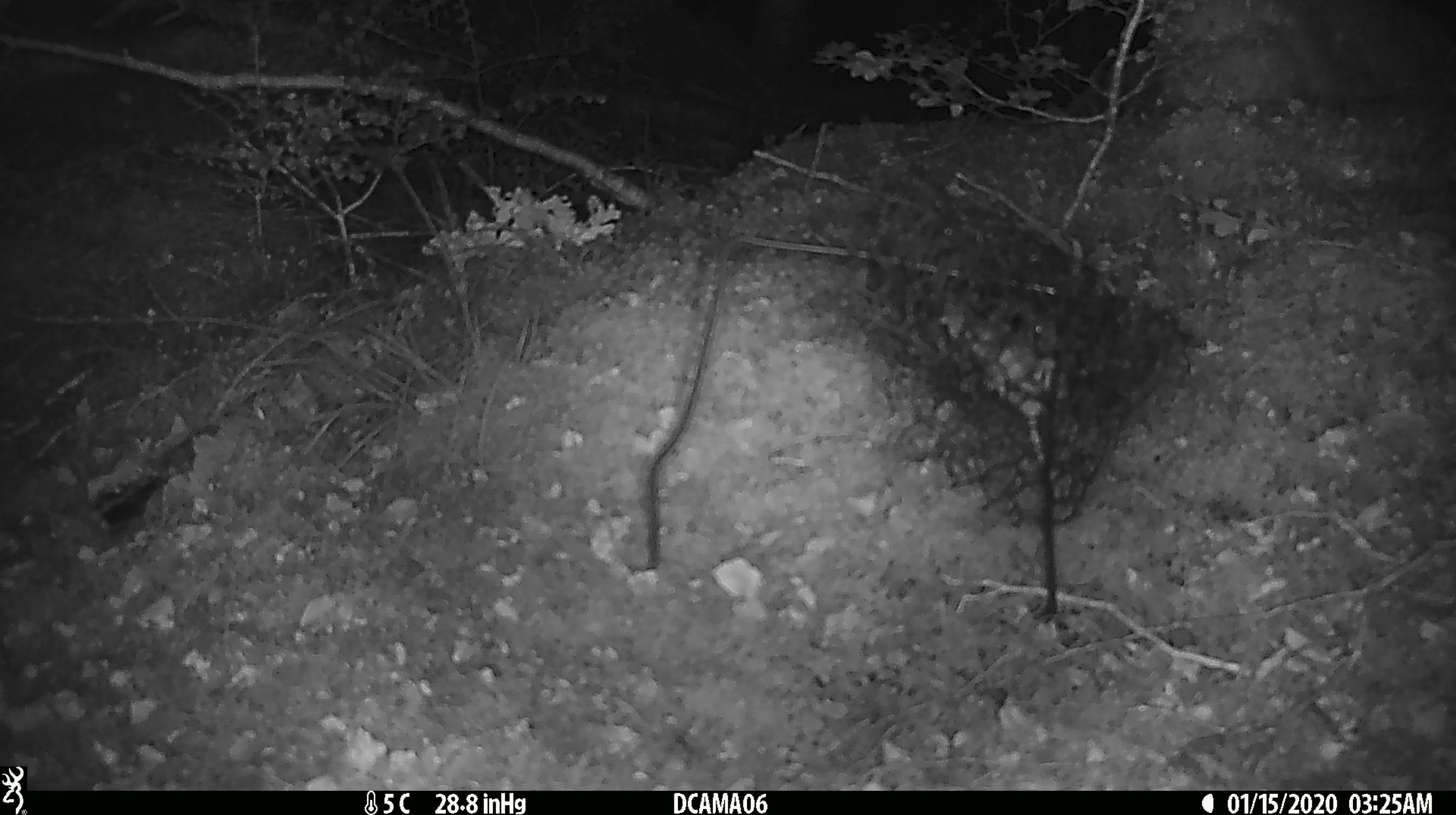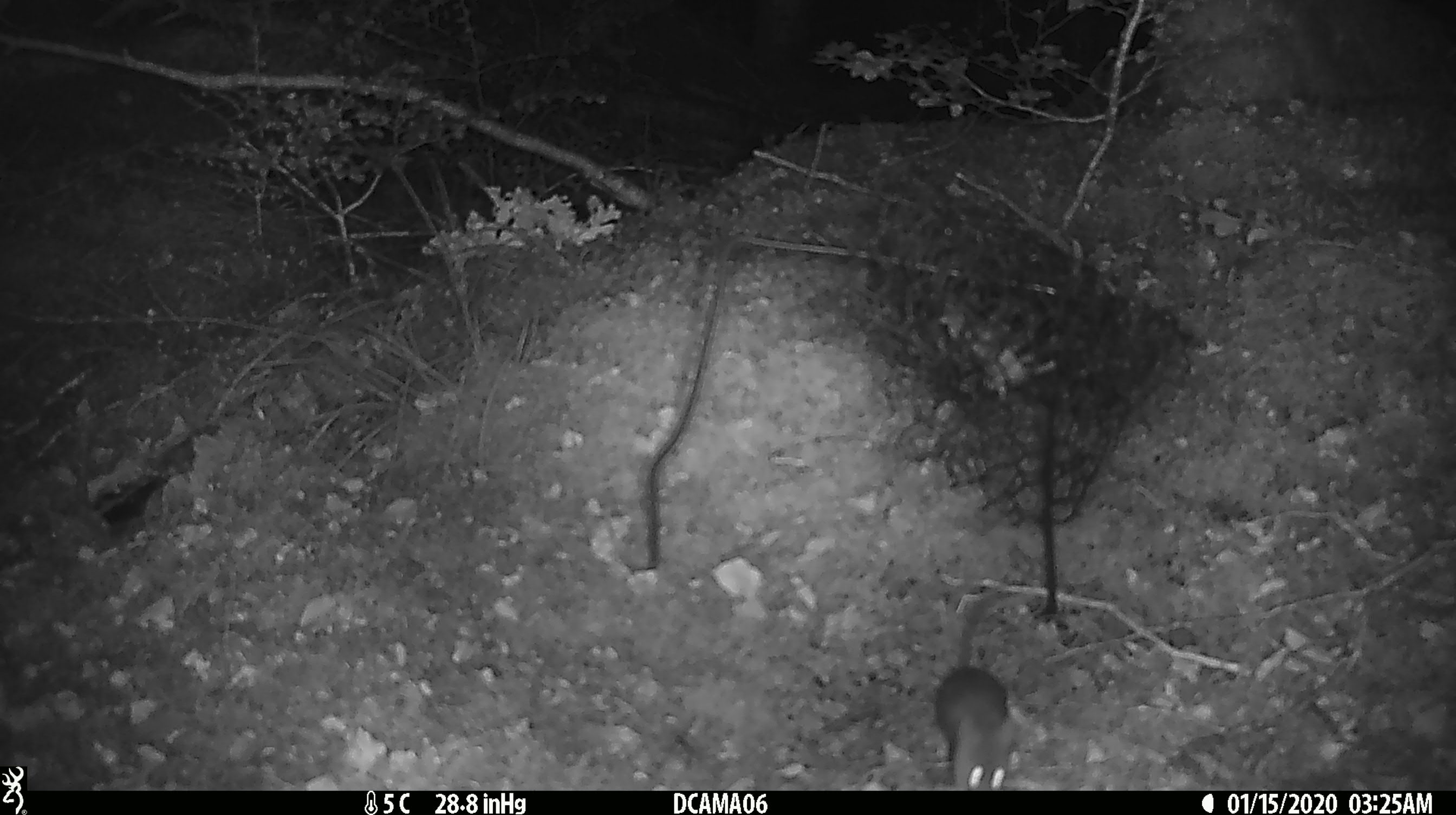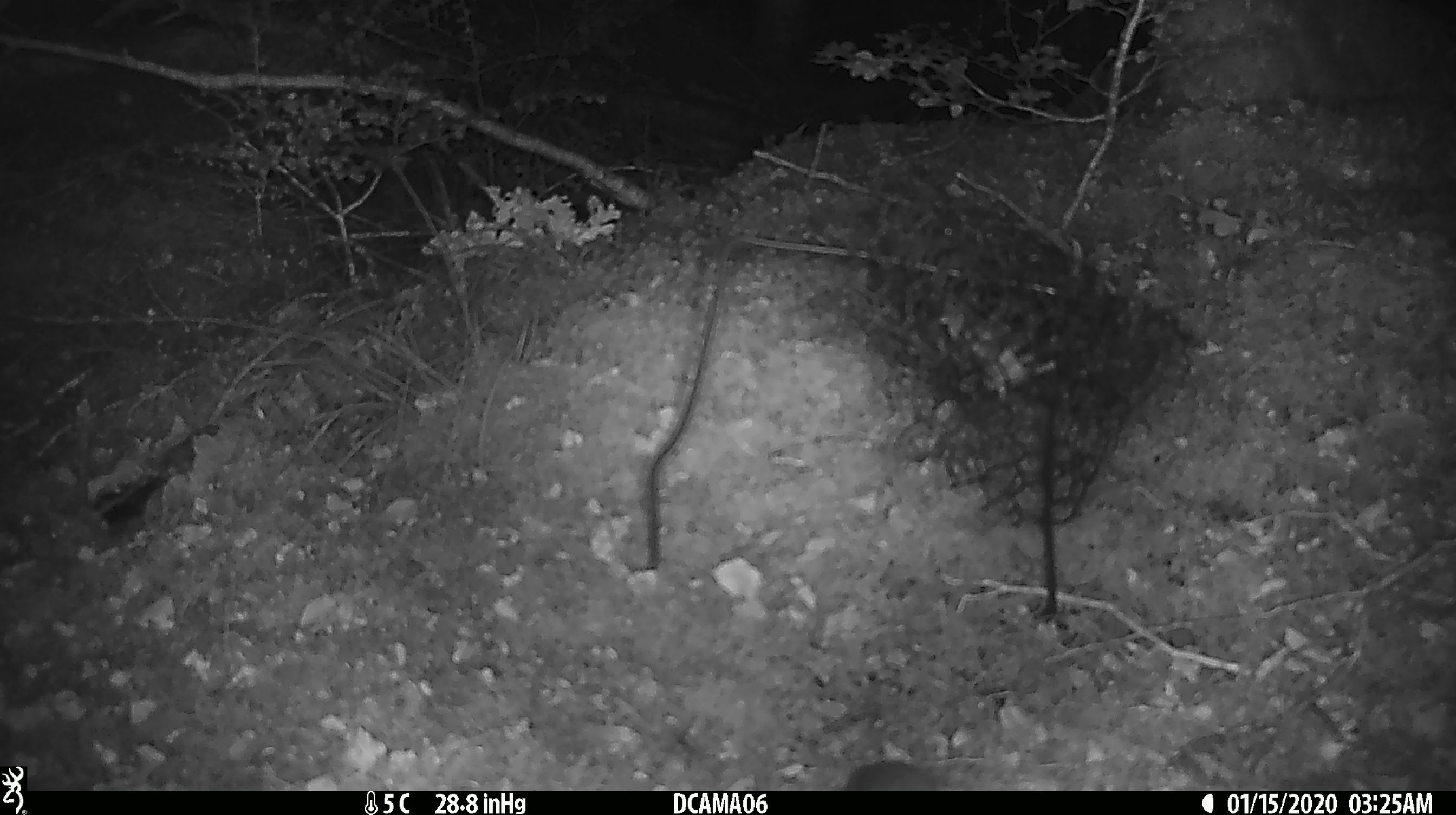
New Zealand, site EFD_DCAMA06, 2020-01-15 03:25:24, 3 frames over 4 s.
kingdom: Animalia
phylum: Chordata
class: Mammalia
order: Rodentia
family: Muridae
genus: Mus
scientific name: Mus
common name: mouse